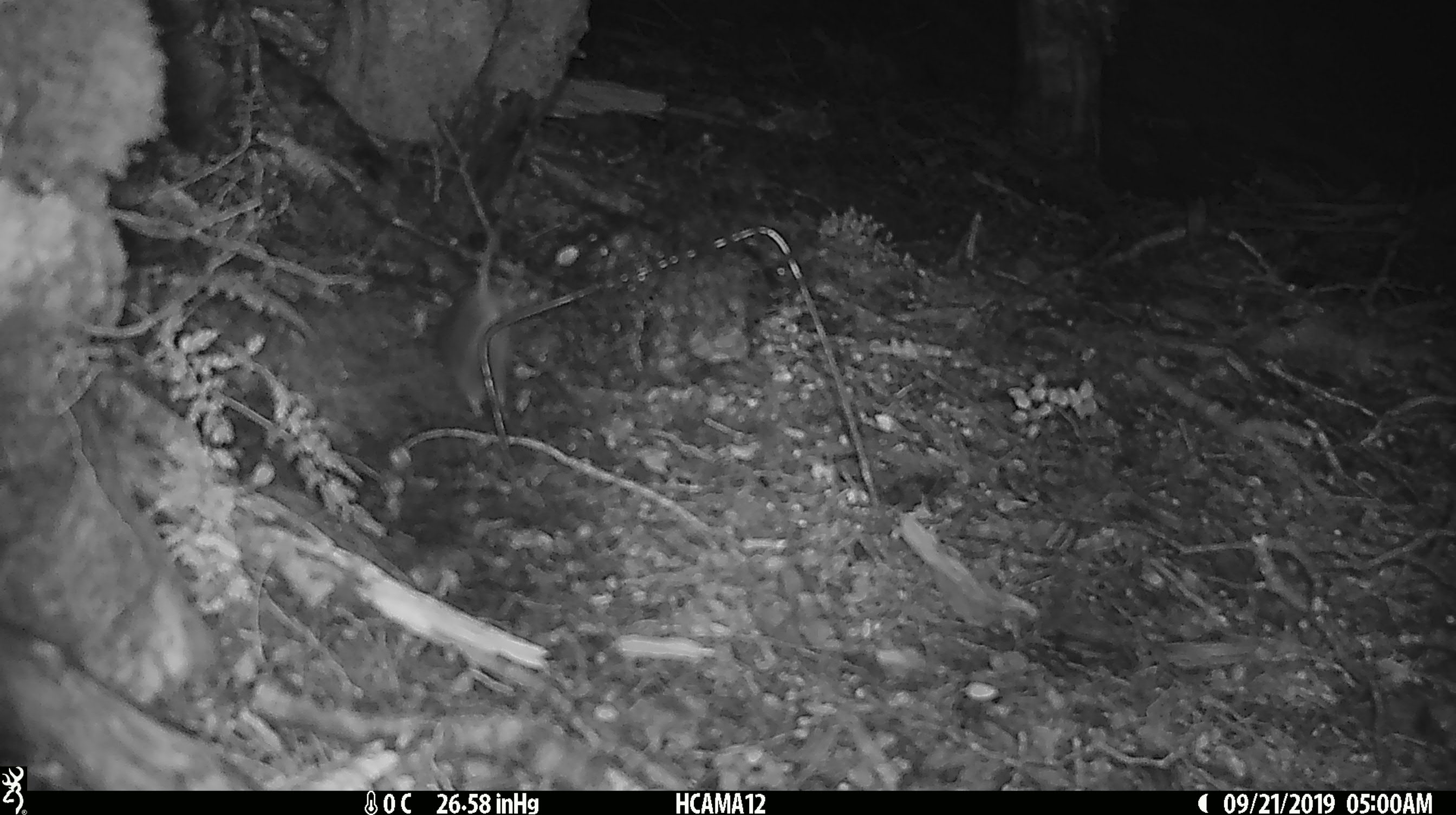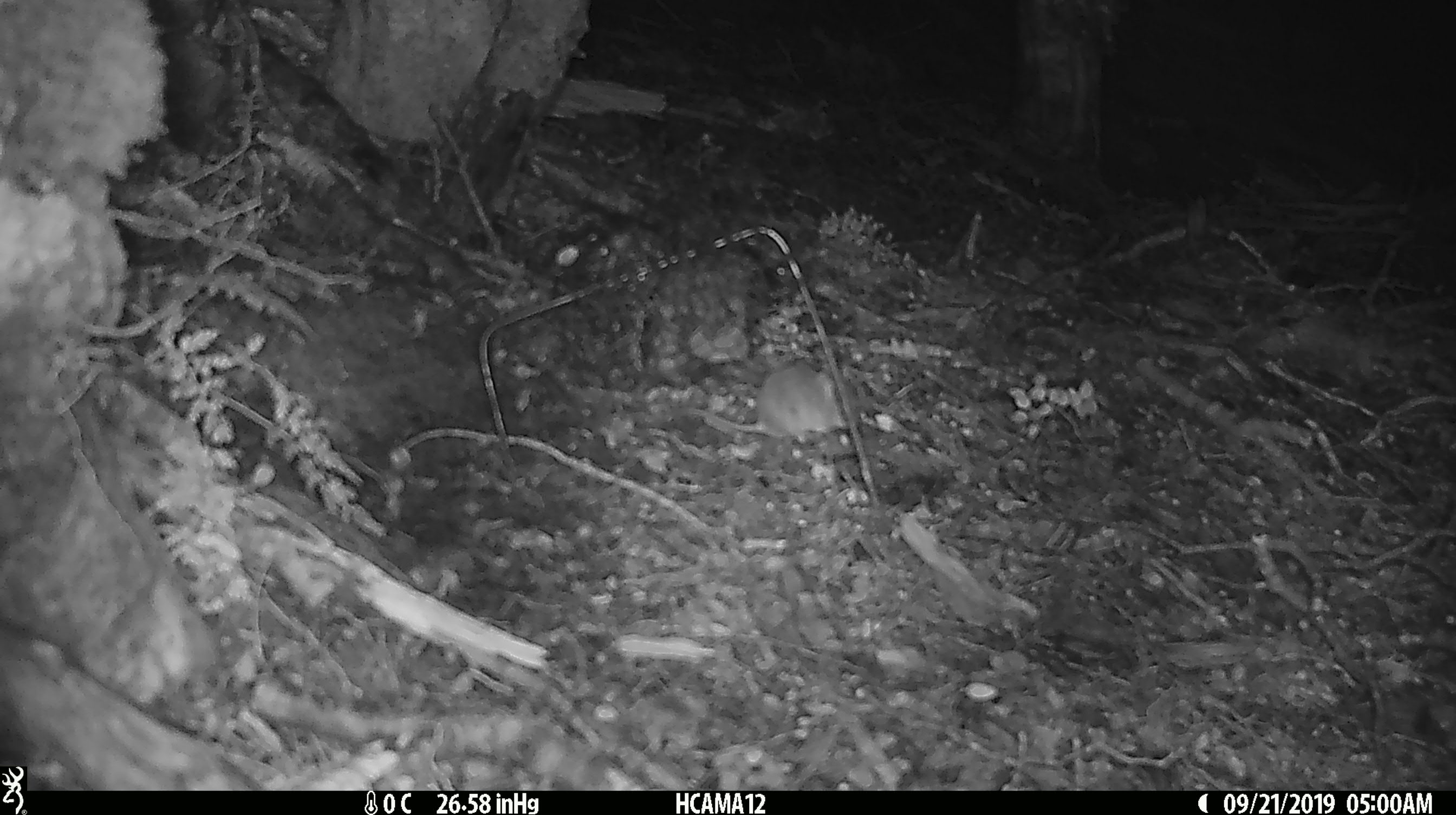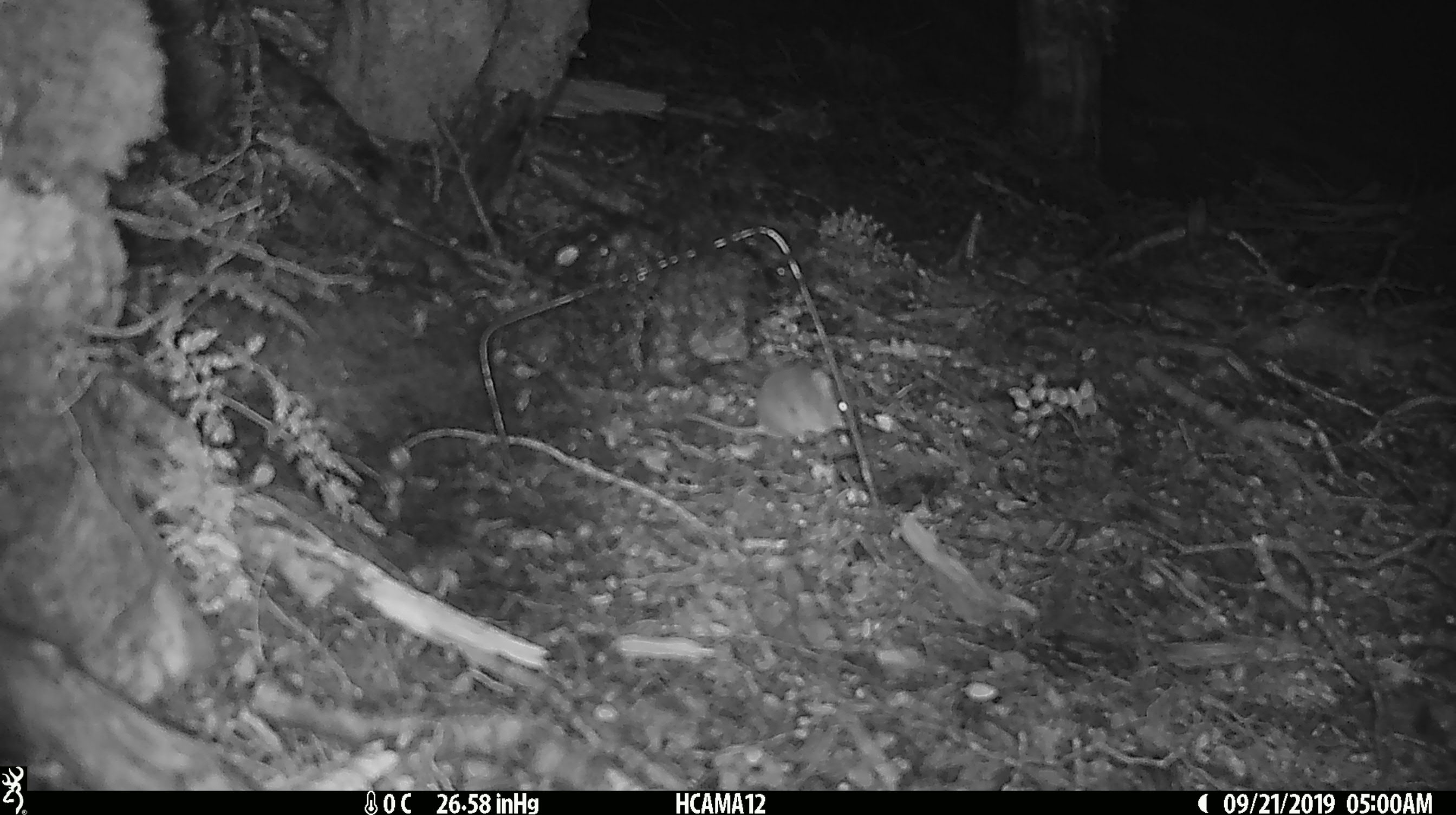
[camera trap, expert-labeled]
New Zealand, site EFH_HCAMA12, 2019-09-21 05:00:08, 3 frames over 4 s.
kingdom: Animalia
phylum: Chordata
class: Mammalia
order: Rodentia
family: Muridae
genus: Mus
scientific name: Mus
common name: mouse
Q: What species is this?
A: Mouse (Mus).